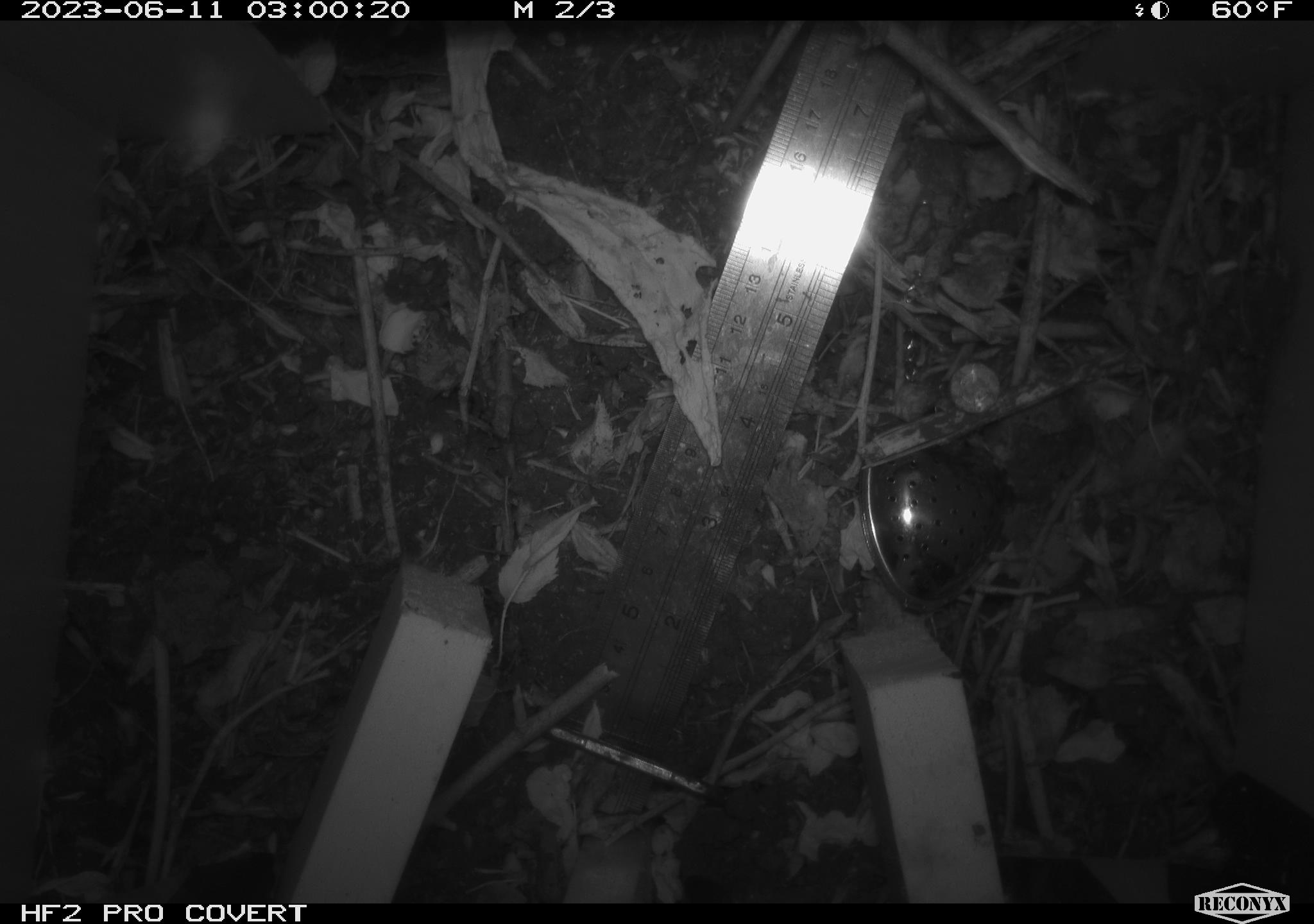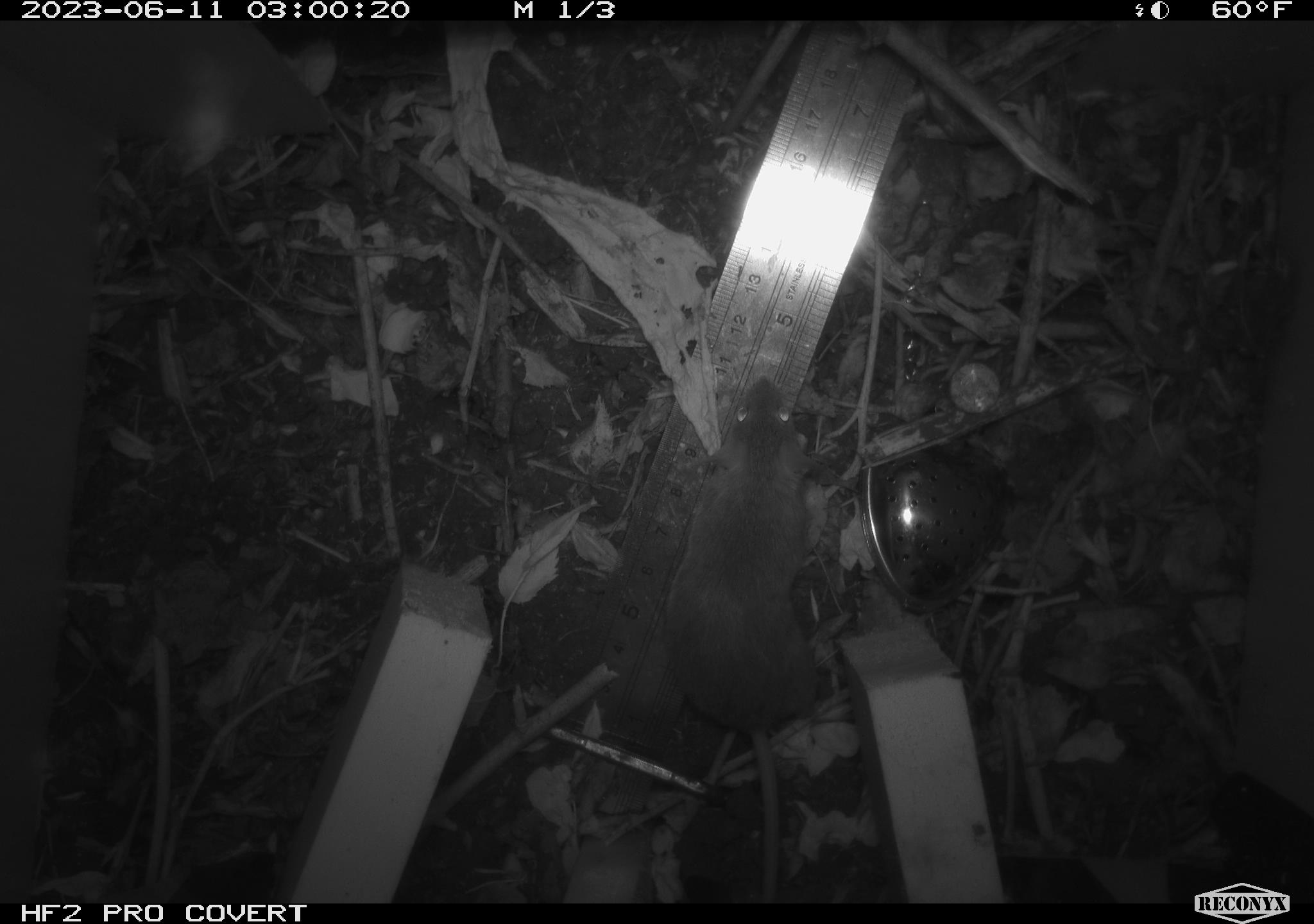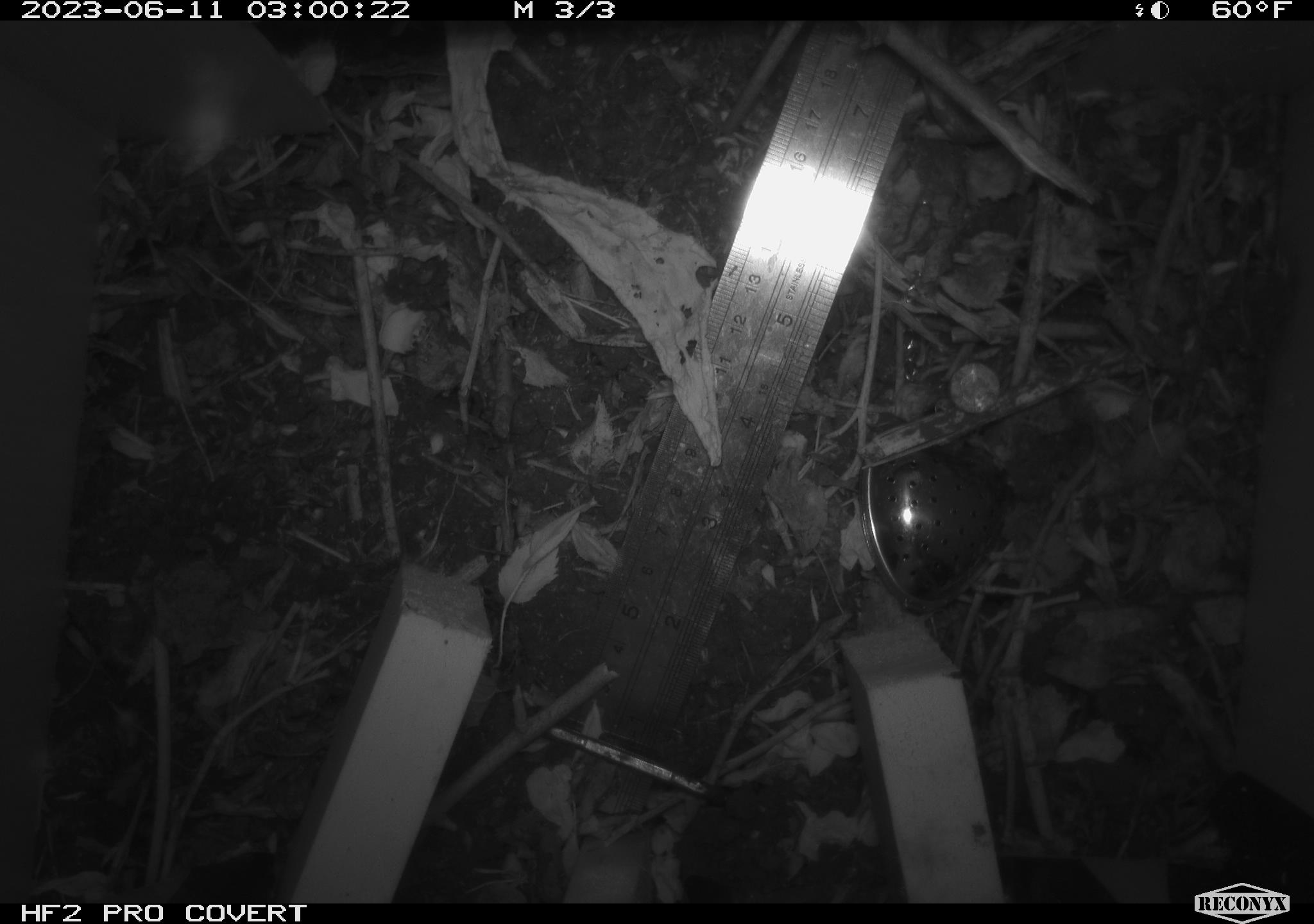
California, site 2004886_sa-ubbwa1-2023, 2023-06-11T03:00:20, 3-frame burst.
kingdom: Animalia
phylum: Chordata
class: Mammalia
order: Rodentia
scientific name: Rodentia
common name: rodent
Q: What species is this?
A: Rodent (Rodentia).